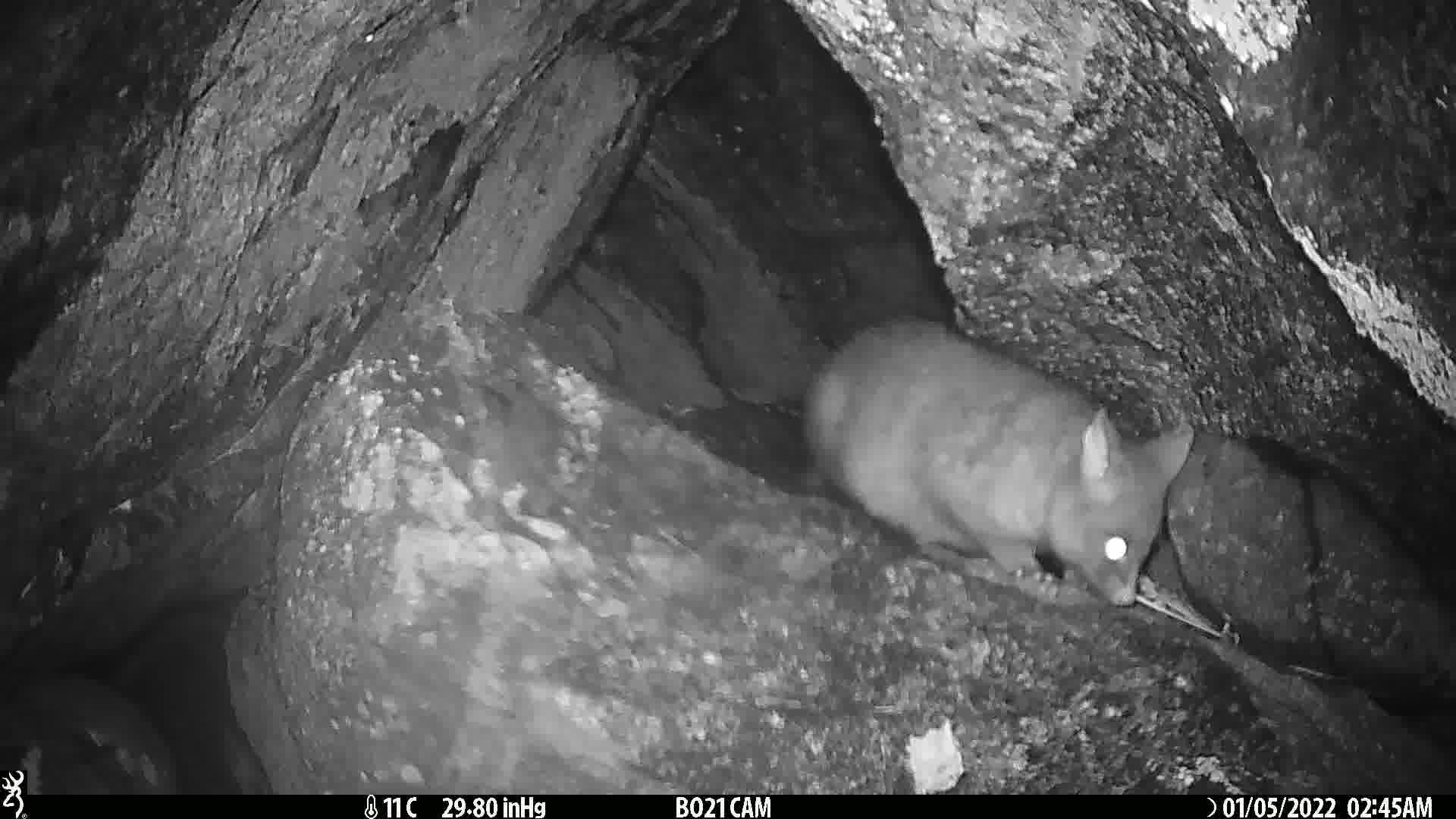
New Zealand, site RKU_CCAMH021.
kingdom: Animalia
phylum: Chordata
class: Mammalia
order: Diprotodontia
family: Phalangeridae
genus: Trichosurus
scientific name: Trichosurus vulpecula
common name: common brushtail possum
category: possum